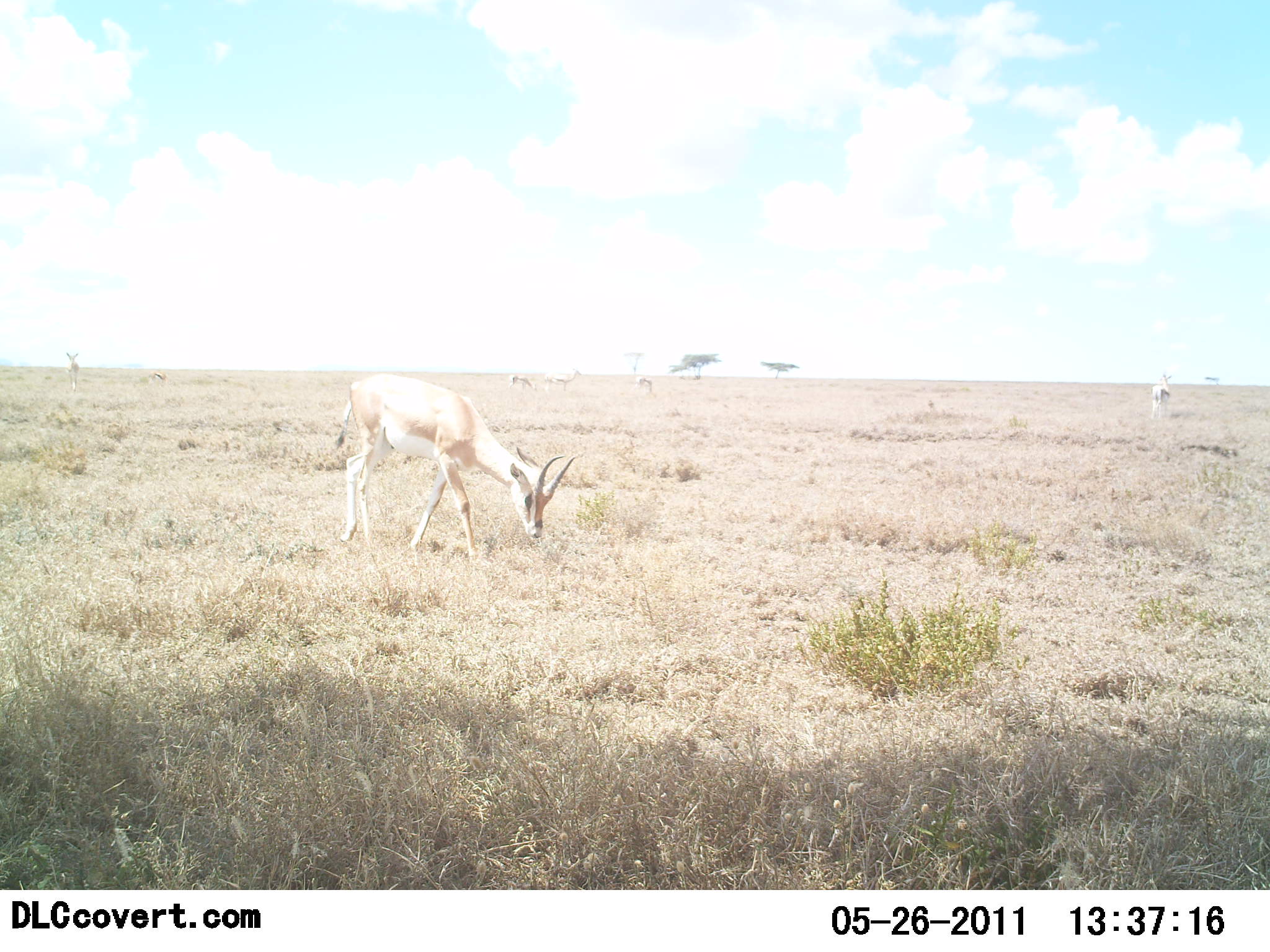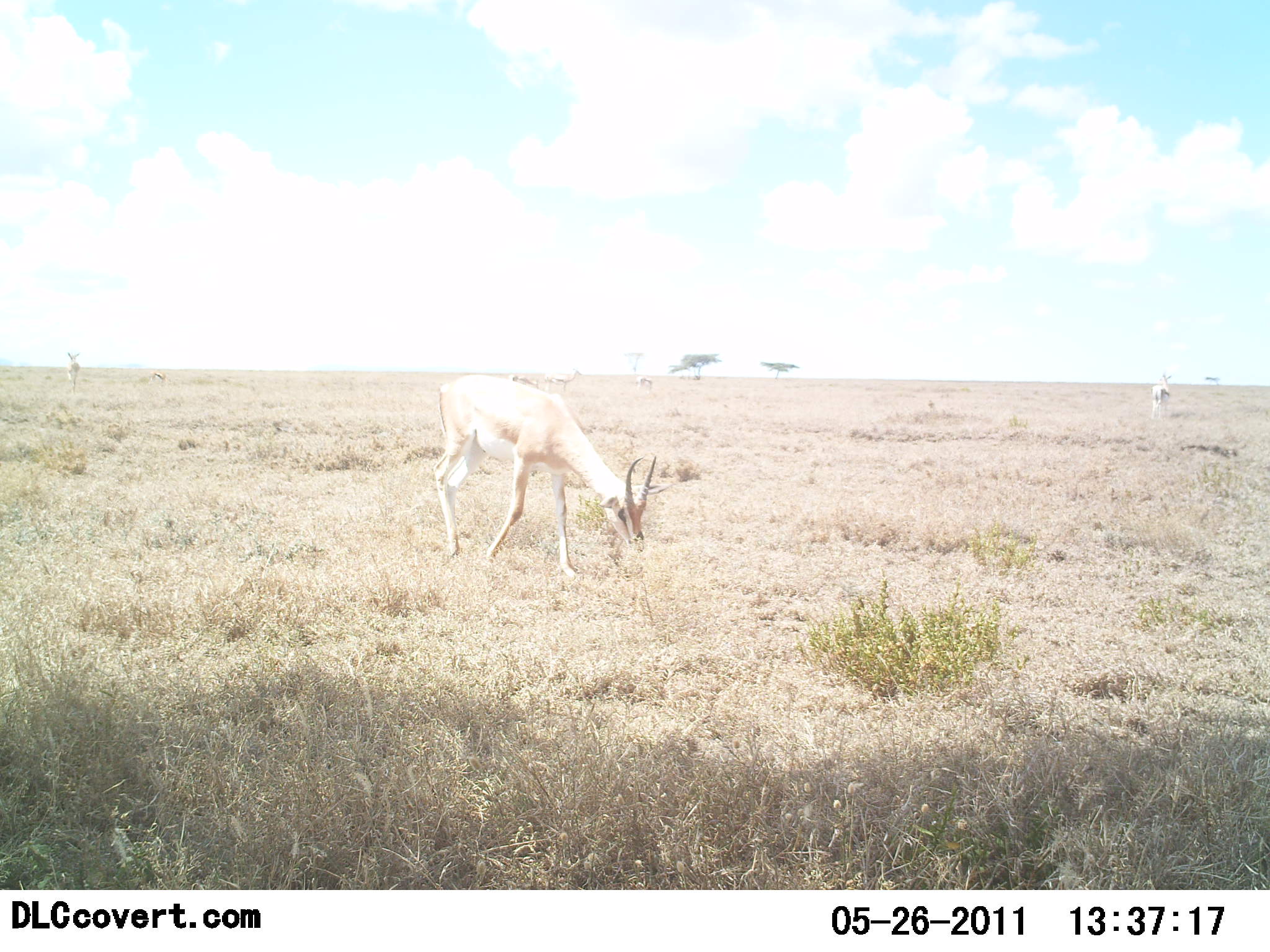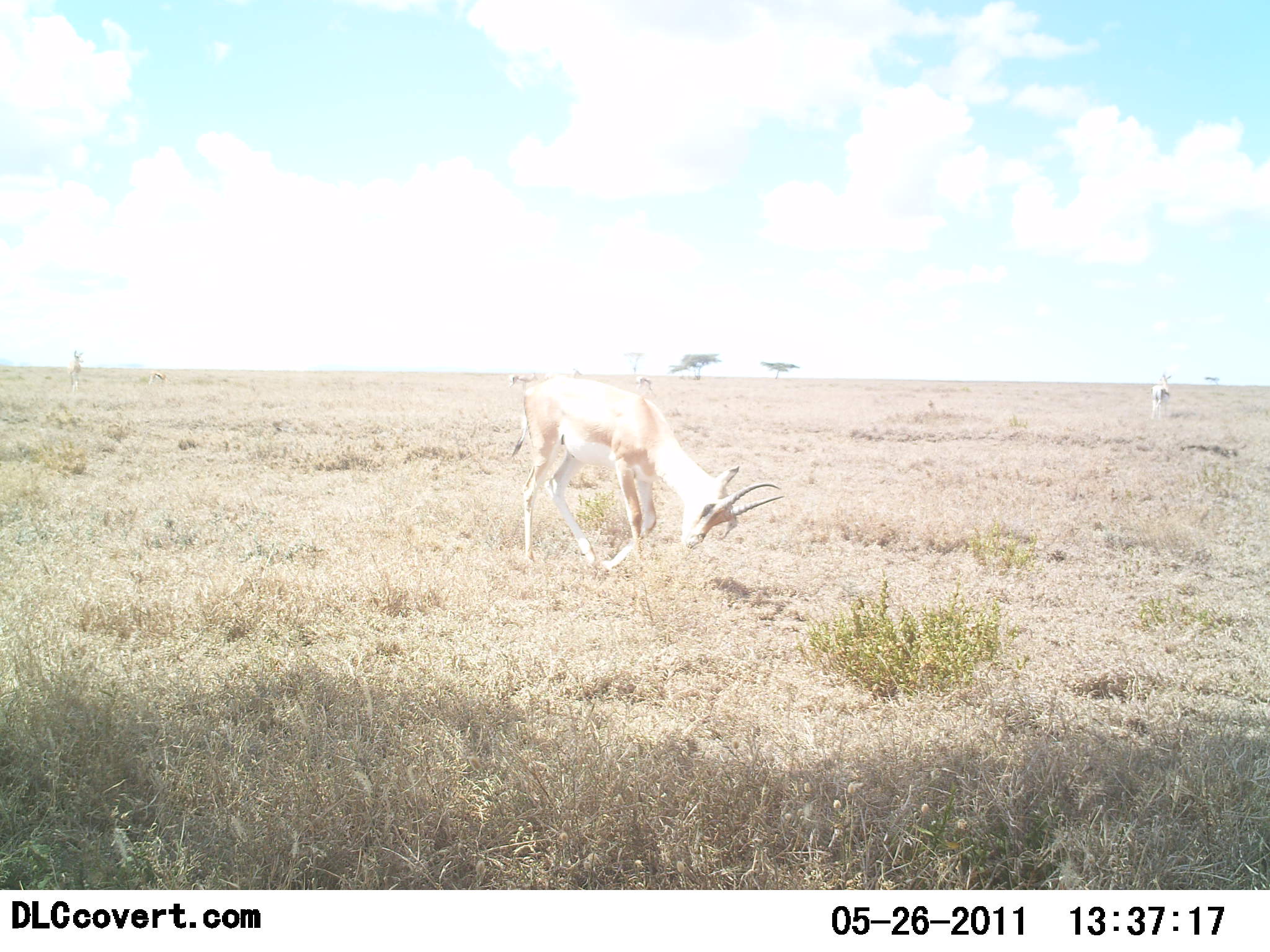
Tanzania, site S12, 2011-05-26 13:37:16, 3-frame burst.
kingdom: Animalia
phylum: Chordata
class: Mammalia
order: Artiodactyla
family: Bovidae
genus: Nanger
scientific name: Nanger granti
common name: grant's gazelle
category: gazellegrants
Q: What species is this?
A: Gazellegrants (grant's gazelle) (Nanger granti).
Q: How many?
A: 1.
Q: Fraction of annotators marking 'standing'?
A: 45%.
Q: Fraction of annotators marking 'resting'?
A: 0%.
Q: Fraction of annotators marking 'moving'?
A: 36%.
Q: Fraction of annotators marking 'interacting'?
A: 0%.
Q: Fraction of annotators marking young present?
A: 0%.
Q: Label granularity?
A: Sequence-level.